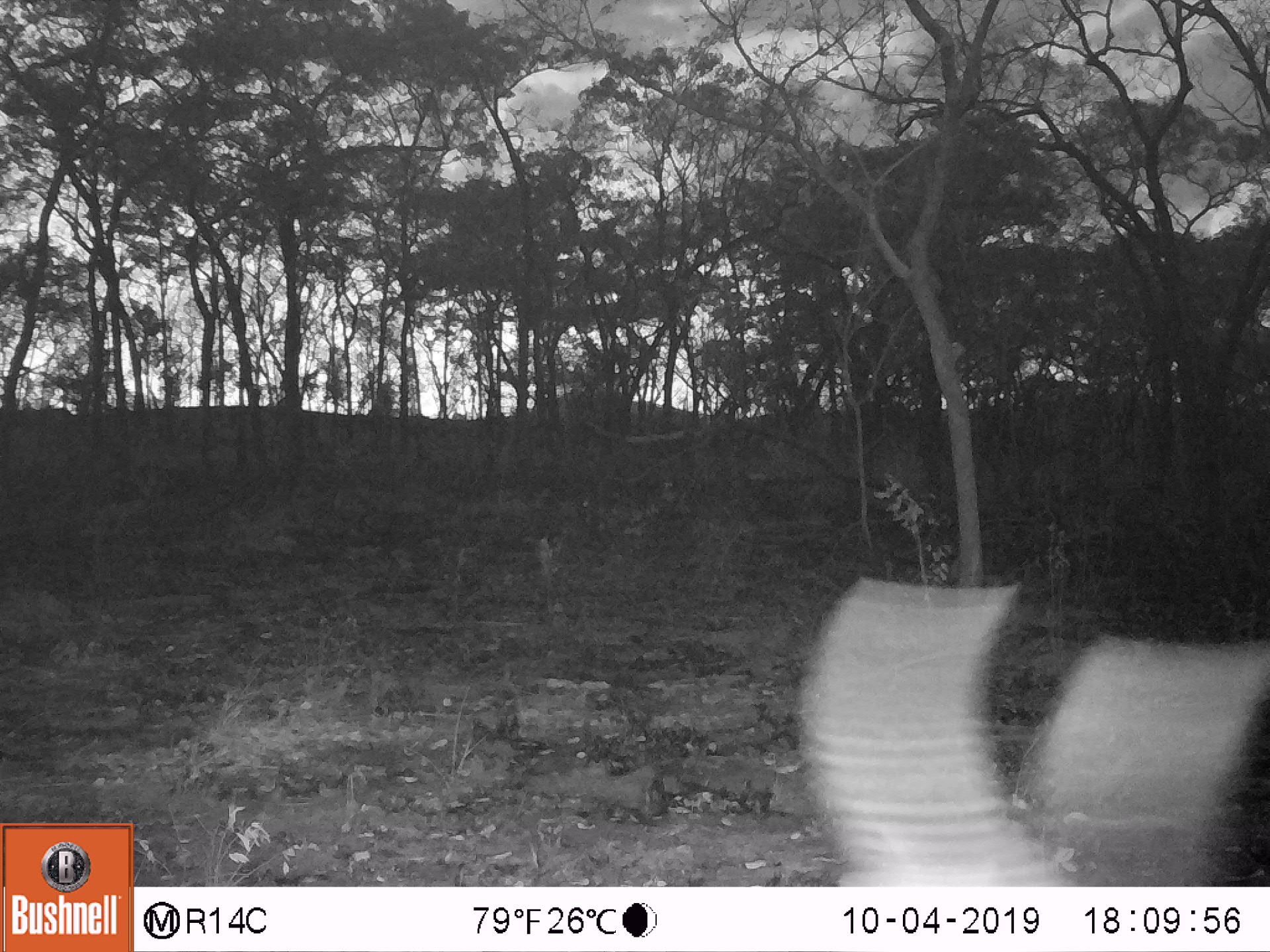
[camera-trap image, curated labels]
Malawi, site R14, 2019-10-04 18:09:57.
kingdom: Animalia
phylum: Chordata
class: Mammalia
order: Artiodactyla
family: Bovidae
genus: Kobus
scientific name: Kobus ellipsiprymnus ellipsiprymnus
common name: common waterbuck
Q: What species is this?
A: Common waterbuck (Kobus ellipsiprymnus ellipsiprymnus).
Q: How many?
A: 1.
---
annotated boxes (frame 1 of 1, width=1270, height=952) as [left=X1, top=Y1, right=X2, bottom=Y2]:
common waterbuck: [left=794, top=575, right=1262, bottom=880]